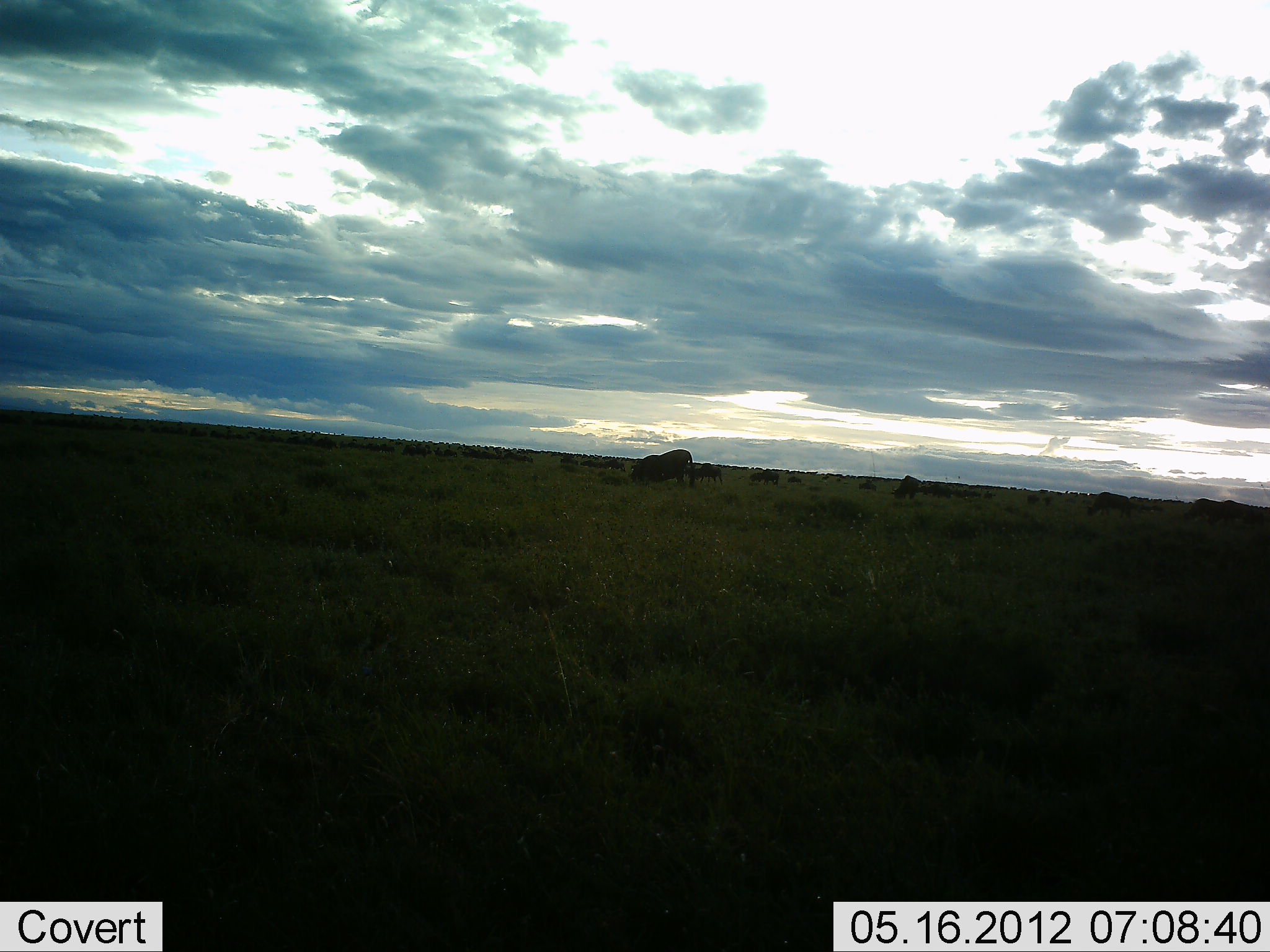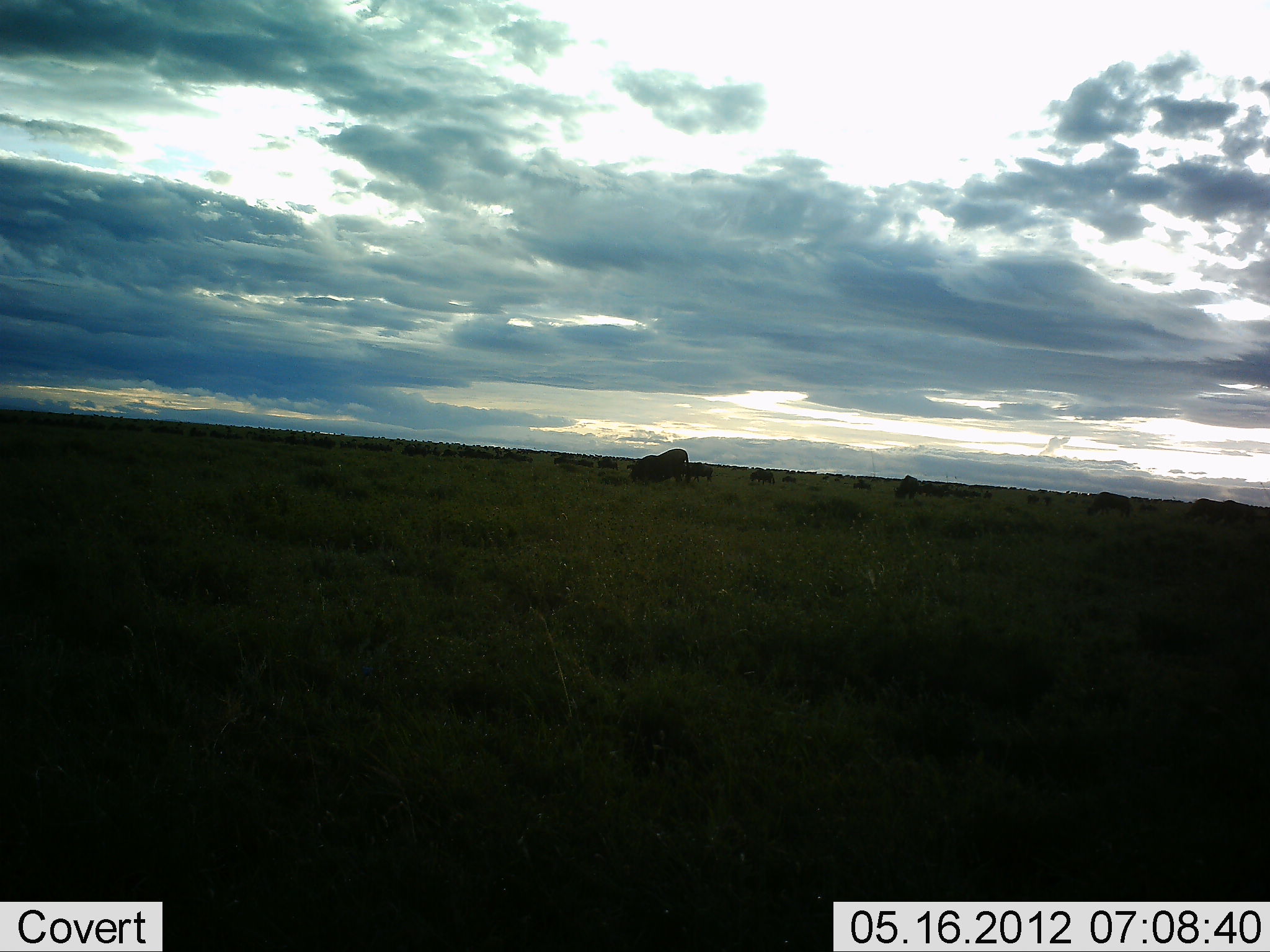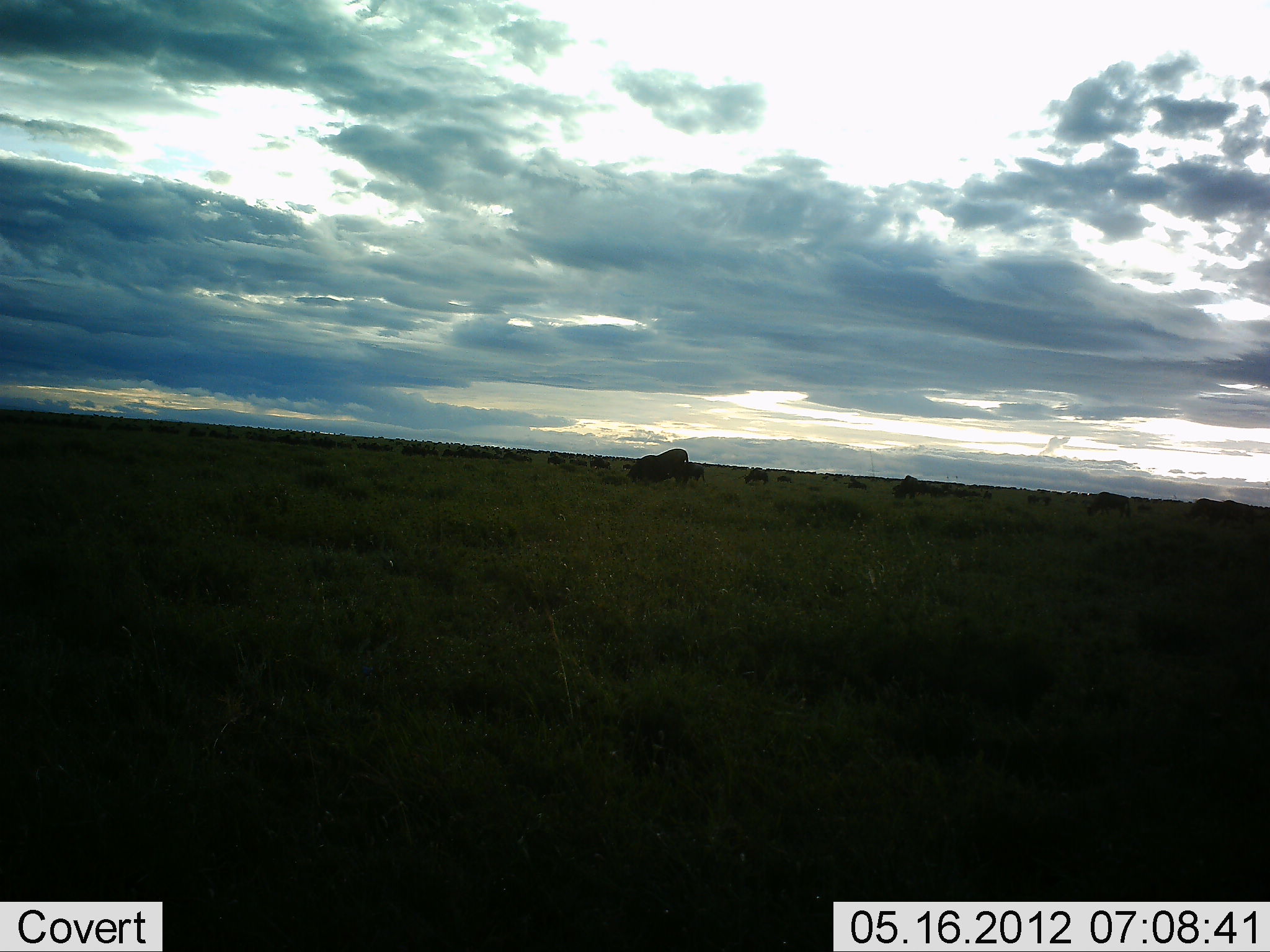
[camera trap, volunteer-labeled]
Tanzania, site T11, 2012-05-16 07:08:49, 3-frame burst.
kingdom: Animalia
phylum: Chordata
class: Mammalia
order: Artiodactyla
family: Bovidae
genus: Connochaetes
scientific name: Connochaetes taurinus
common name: blue wildebeest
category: wildebeest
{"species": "wildebeest (blue wildebeest) (Connochaetes taurinus)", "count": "51+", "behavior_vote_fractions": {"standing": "0%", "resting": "0%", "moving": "90%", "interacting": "0%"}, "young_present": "0%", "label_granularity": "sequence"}